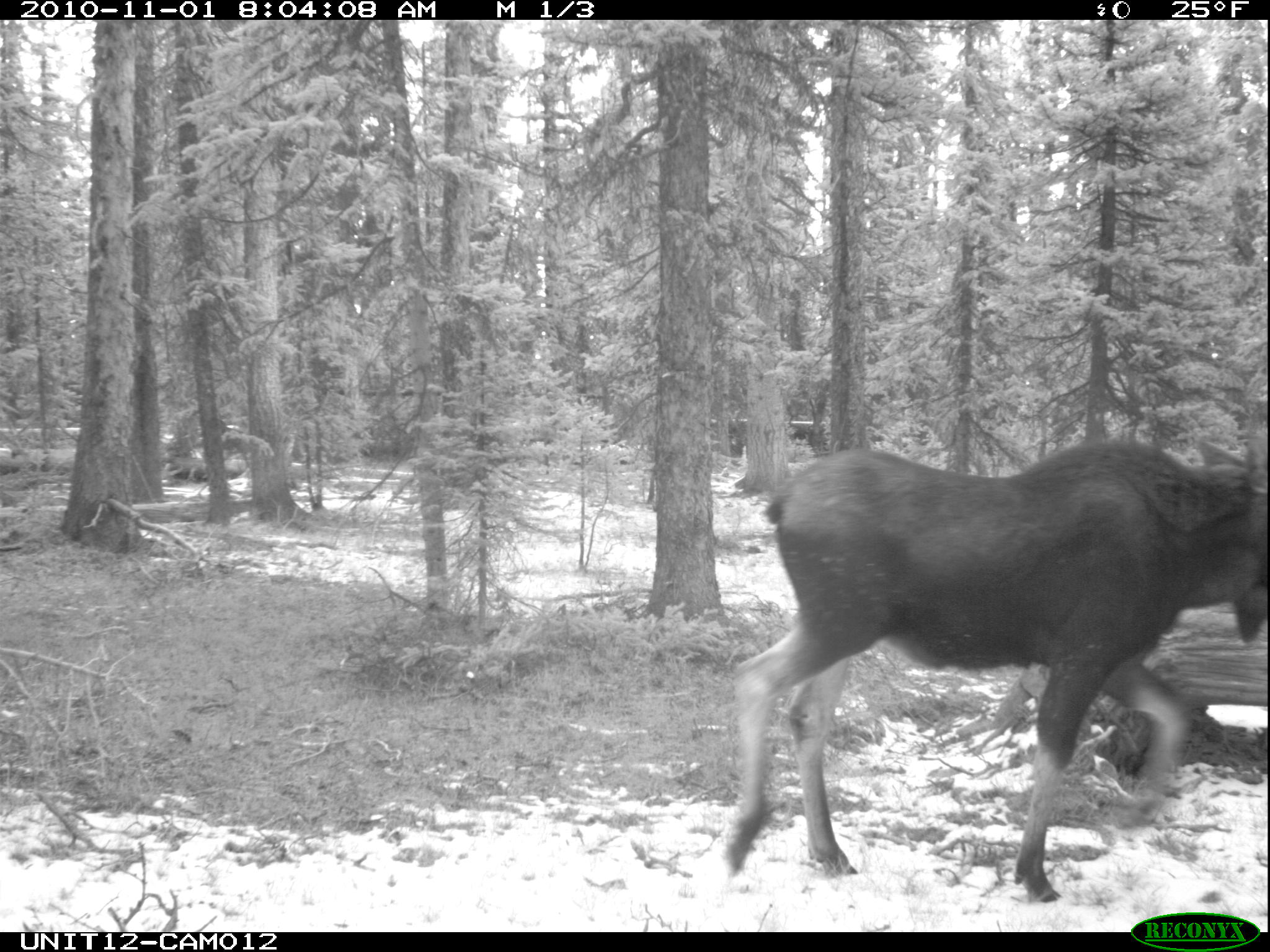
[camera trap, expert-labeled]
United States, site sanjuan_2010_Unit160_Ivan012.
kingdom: Animalia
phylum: Chordata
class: Mammalia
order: Artiodactyla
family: Cervidae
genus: Alces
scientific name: Alces alces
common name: moose